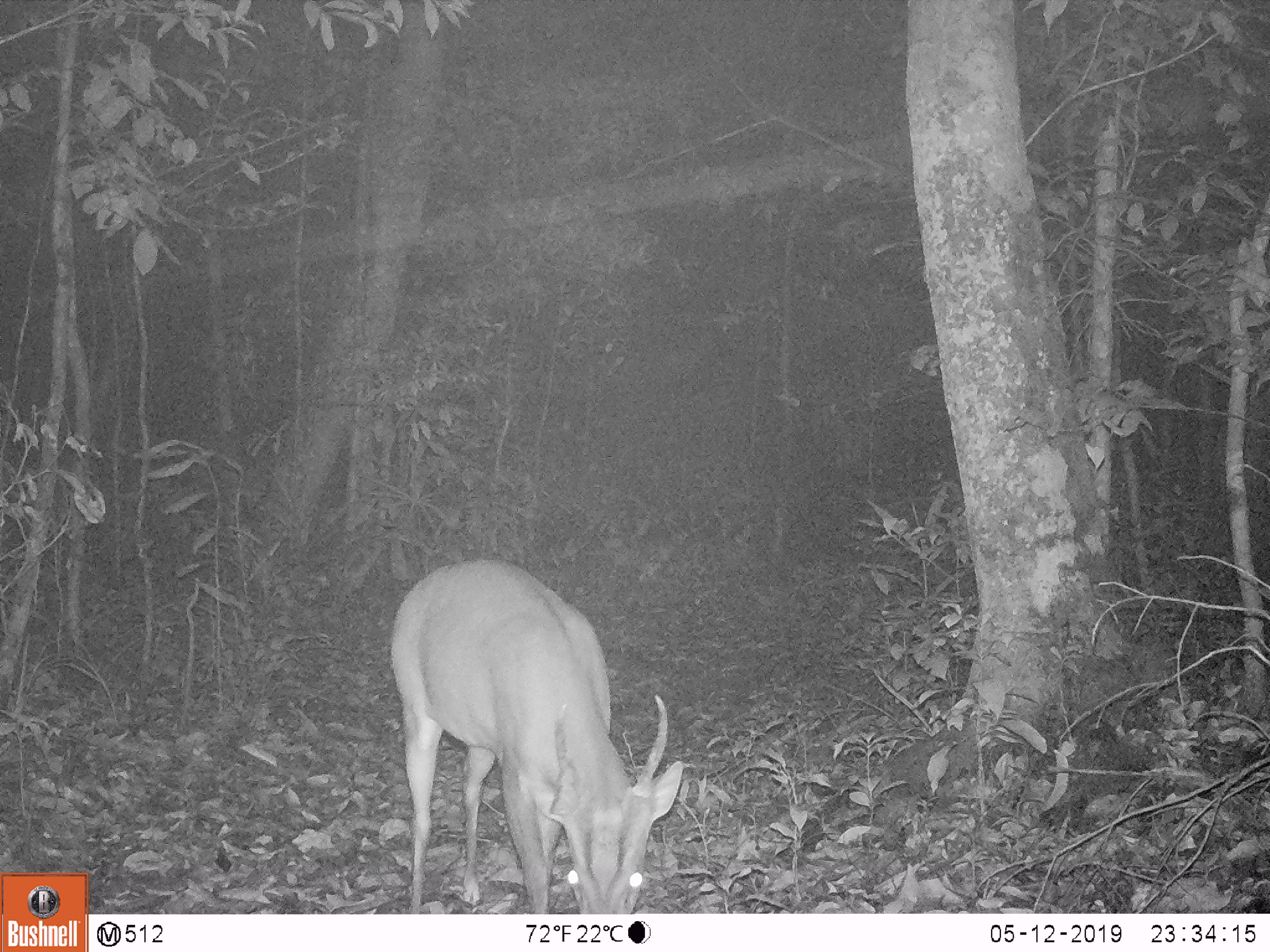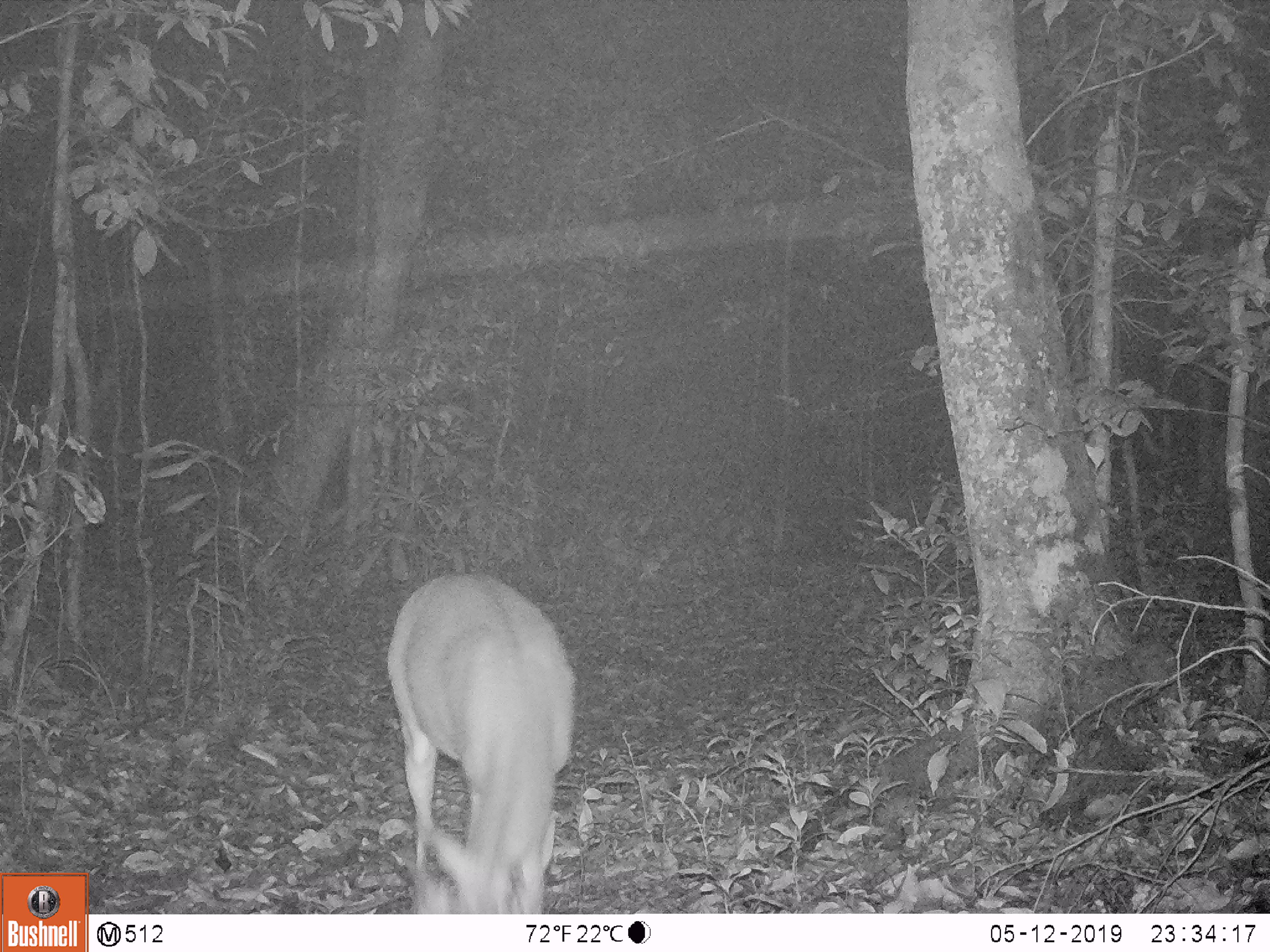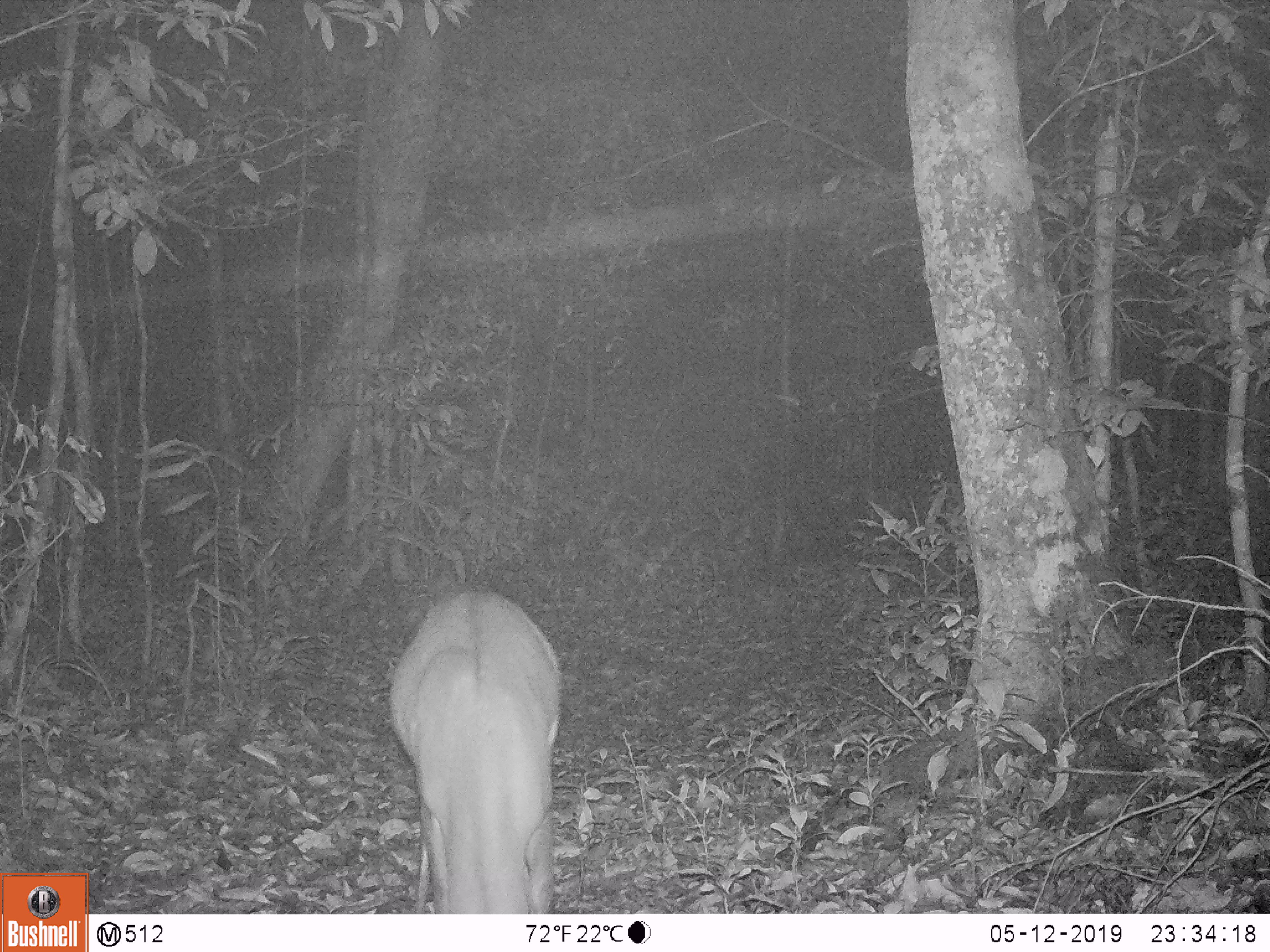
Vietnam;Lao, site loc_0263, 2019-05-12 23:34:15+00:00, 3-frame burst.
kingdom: Animalia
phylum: Chordata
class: Mammalia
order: Artiodactyla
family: Cervidae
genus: Muntiacus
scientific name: Muntiacus vuquangensis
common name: large-antlered muntjac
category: large antlered muntjac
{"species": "large antlered muntjac (large-antlered muntjac) (Muntiacus vuquangensis)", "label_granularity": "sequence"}